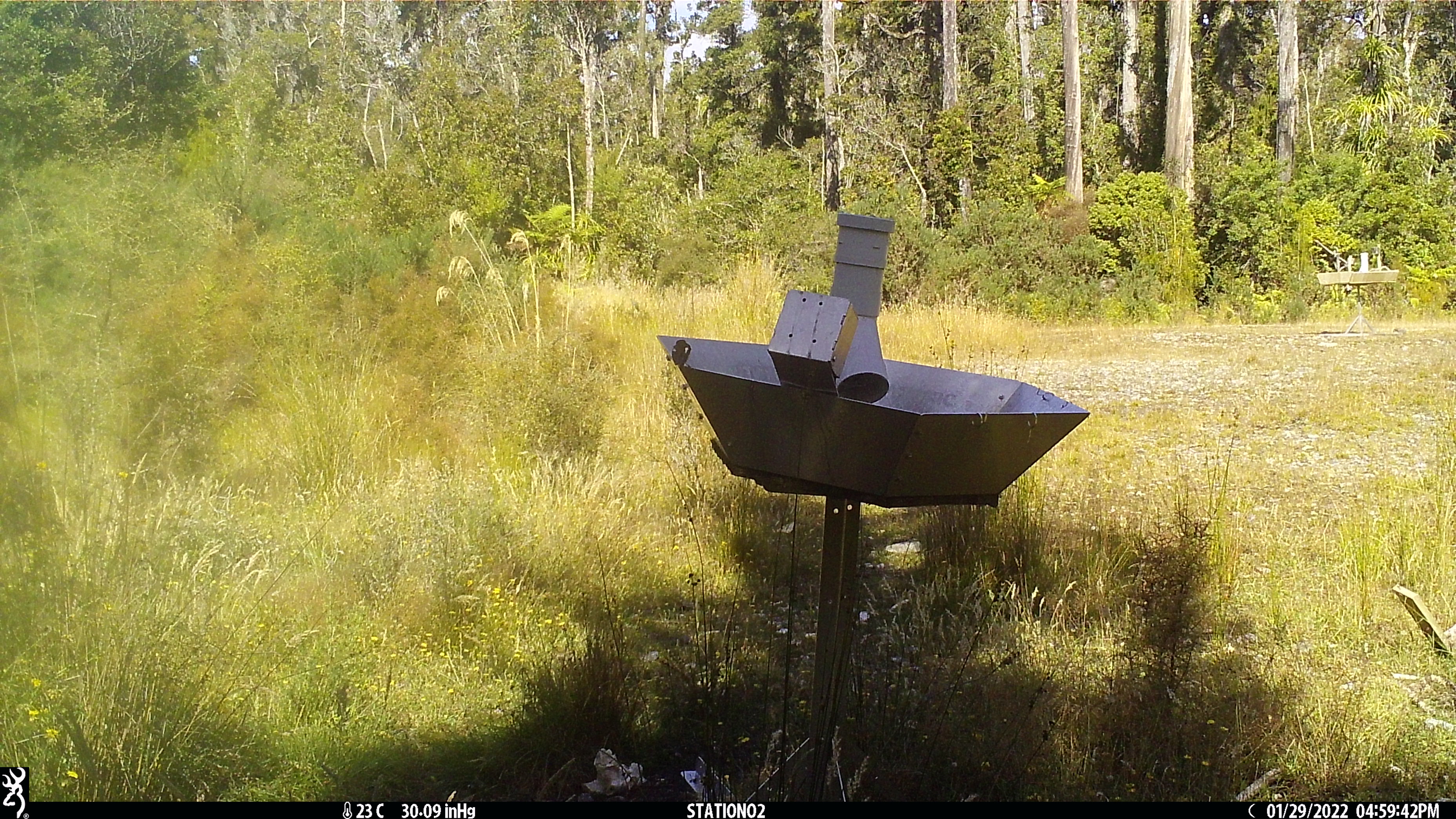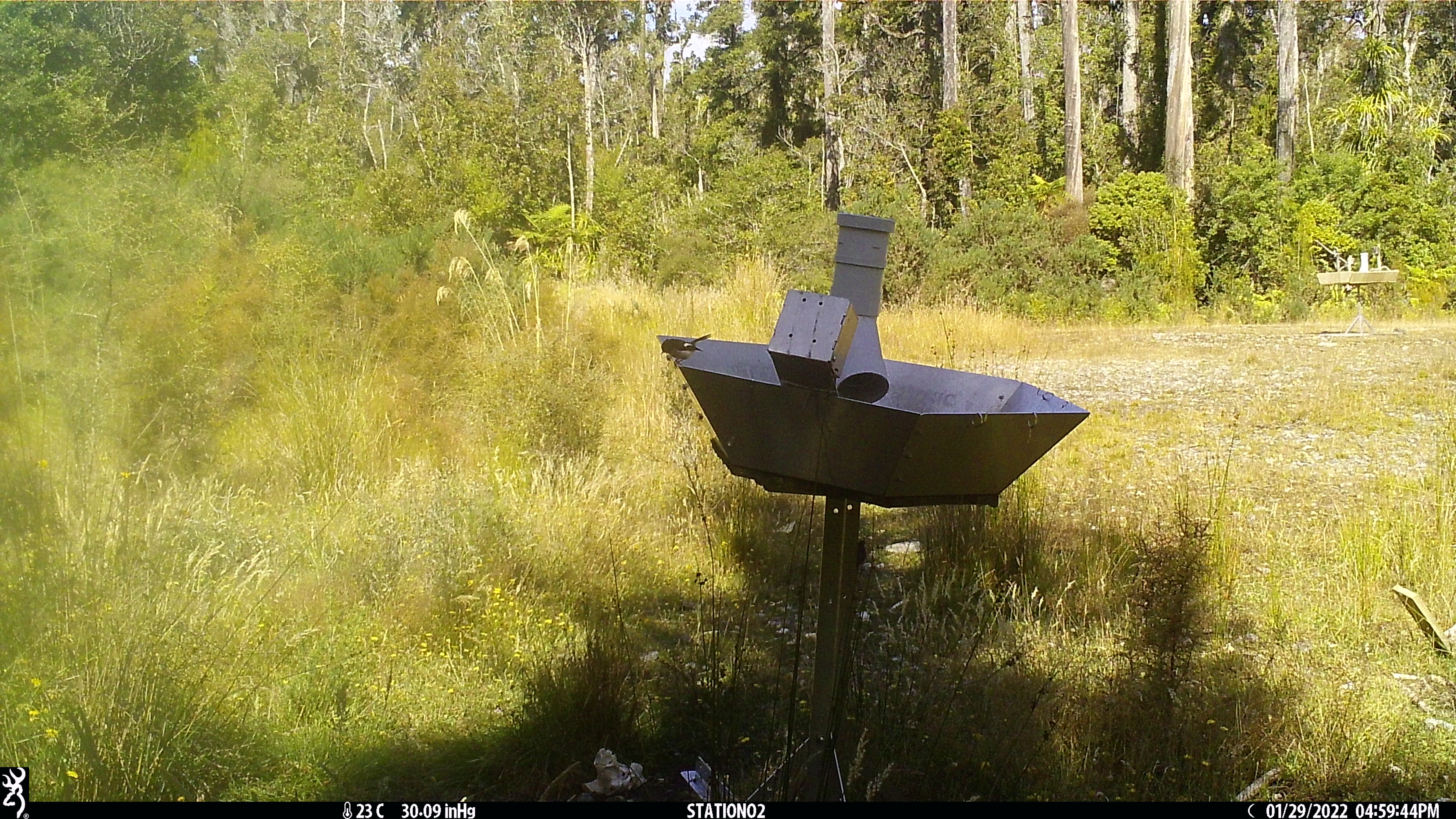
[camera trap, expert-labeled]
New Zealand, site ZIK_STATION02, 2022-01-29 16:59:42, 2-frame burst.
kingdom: Animalia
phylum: Chordata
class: Aves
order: Passeriformes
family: Petroicidae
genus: Petroica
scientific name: Petroica macrocephala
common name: tomtit